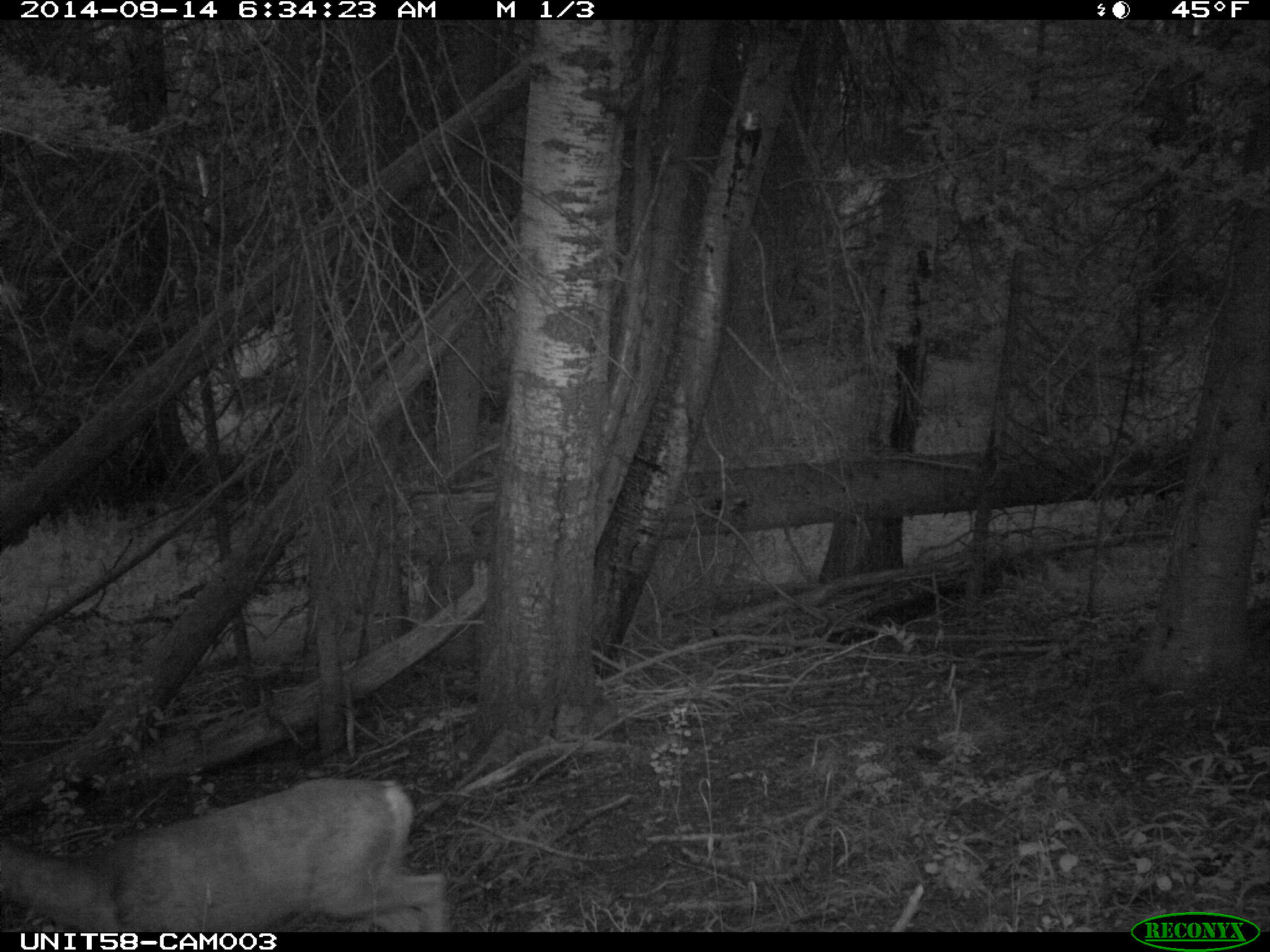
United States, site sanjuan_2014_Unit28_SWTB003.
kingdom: Animalia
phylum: Chordata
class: Mammalia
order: Artiodactyla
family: Cervidae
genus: Odocoileus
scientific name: Odocoileus hemionus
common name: mule deer